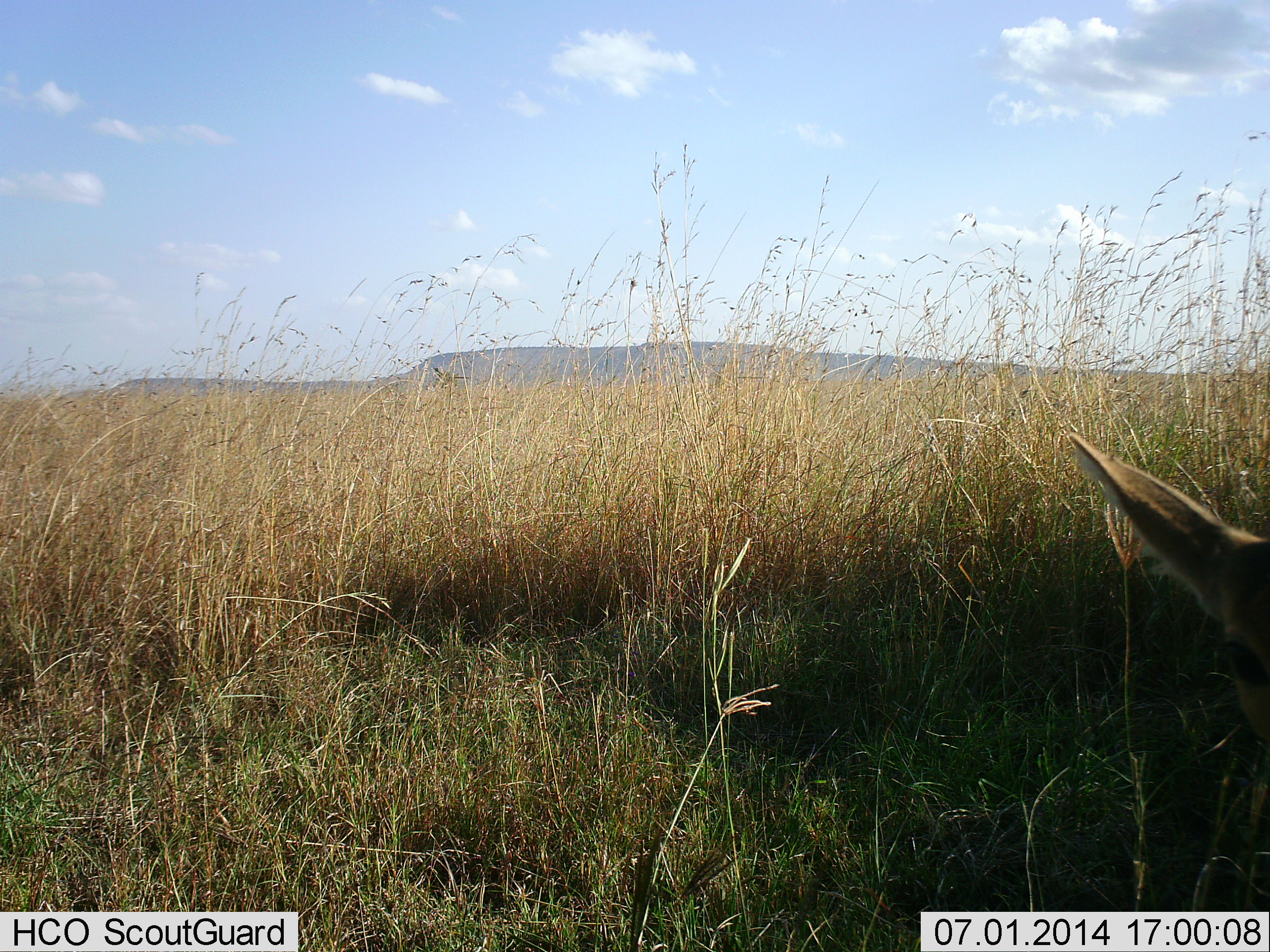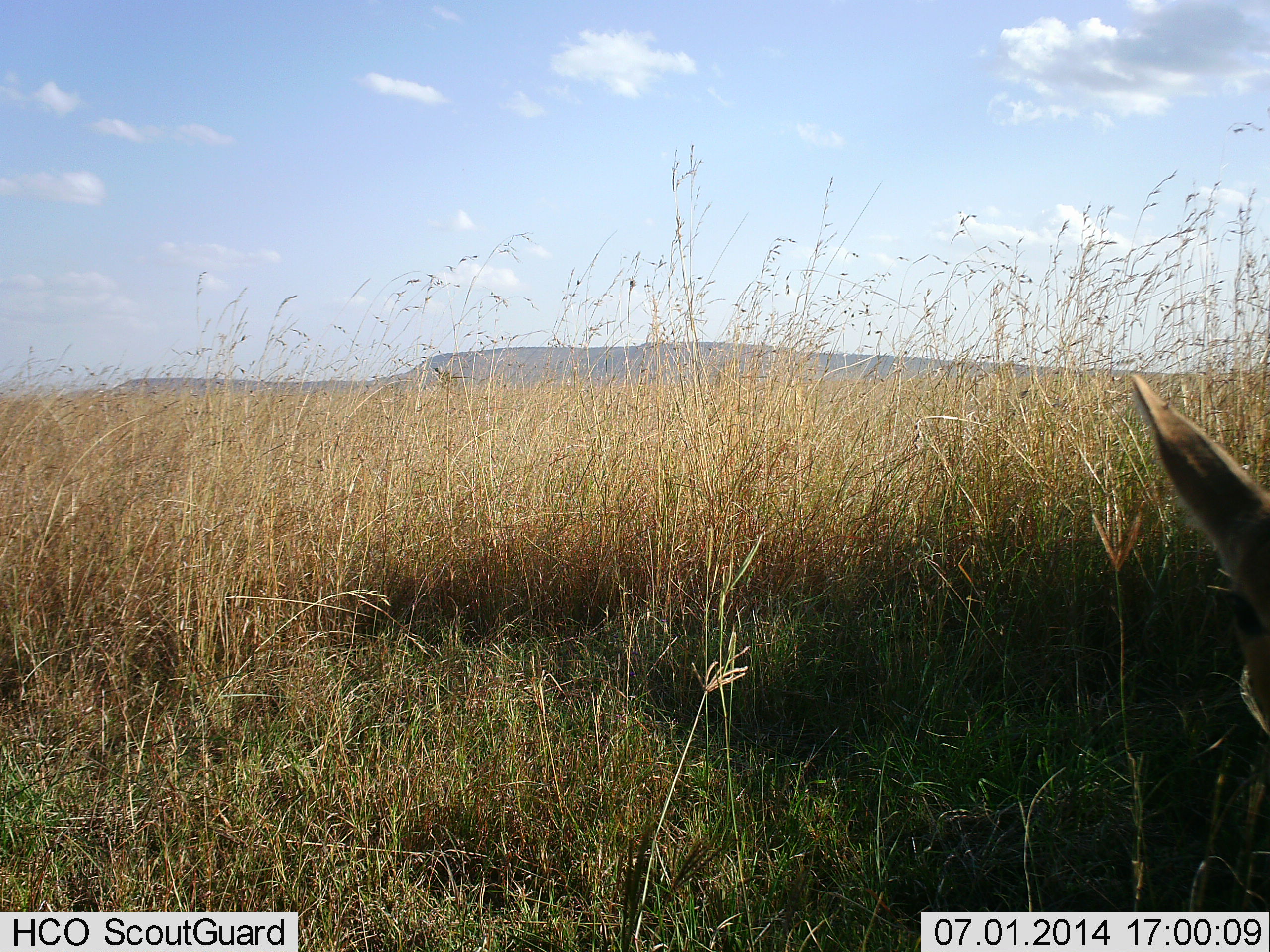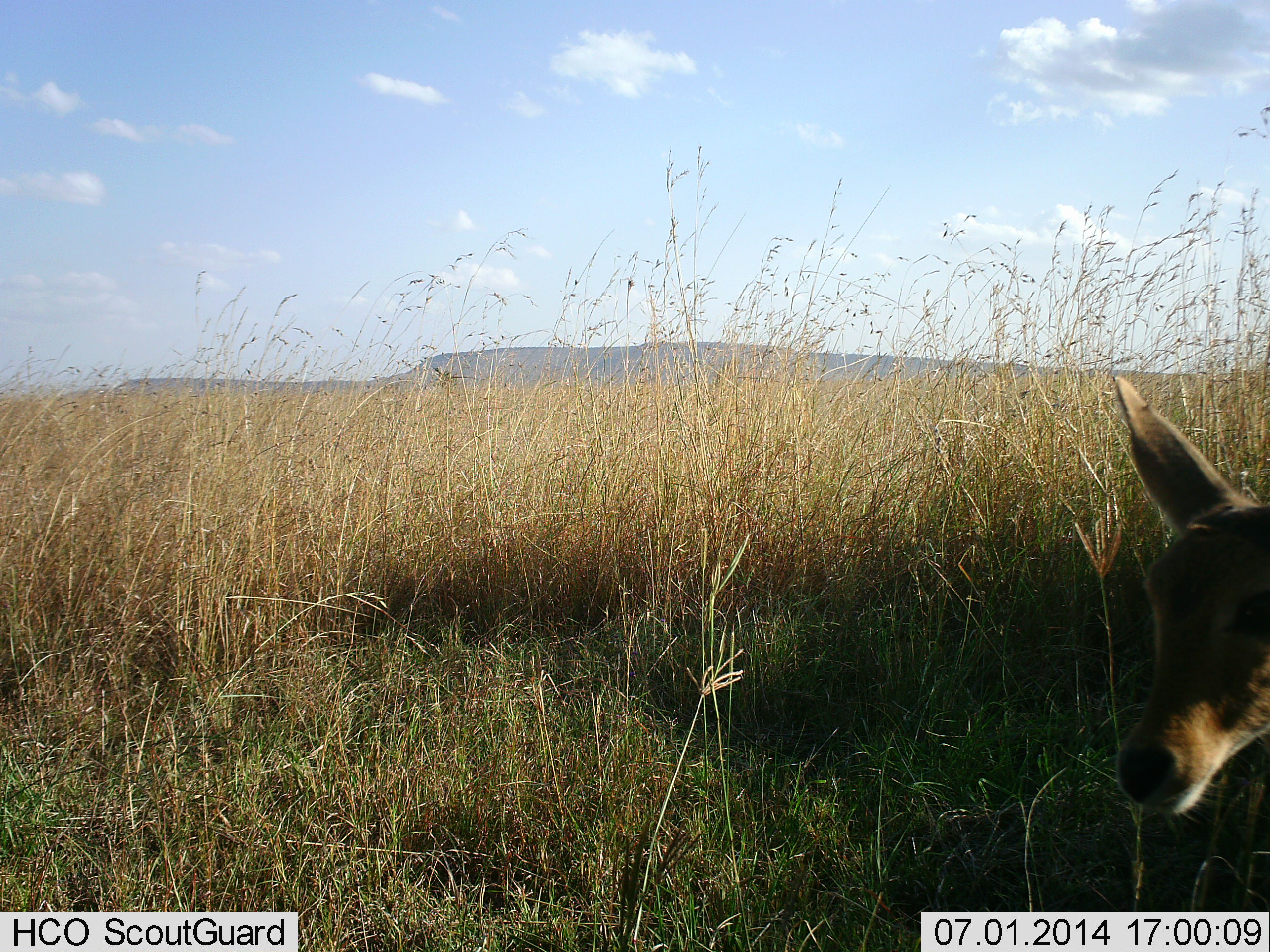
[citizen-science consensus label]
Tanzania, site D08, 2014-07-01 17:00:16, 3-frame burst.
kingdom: Animalia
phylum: Chordata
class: Mammalia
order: Artiodactyla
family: Bovidae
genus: Redunca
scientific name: Redunca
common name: reedbuck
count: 1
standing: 75%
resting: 0%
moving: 0%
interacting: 12%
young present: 12%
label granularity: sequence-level